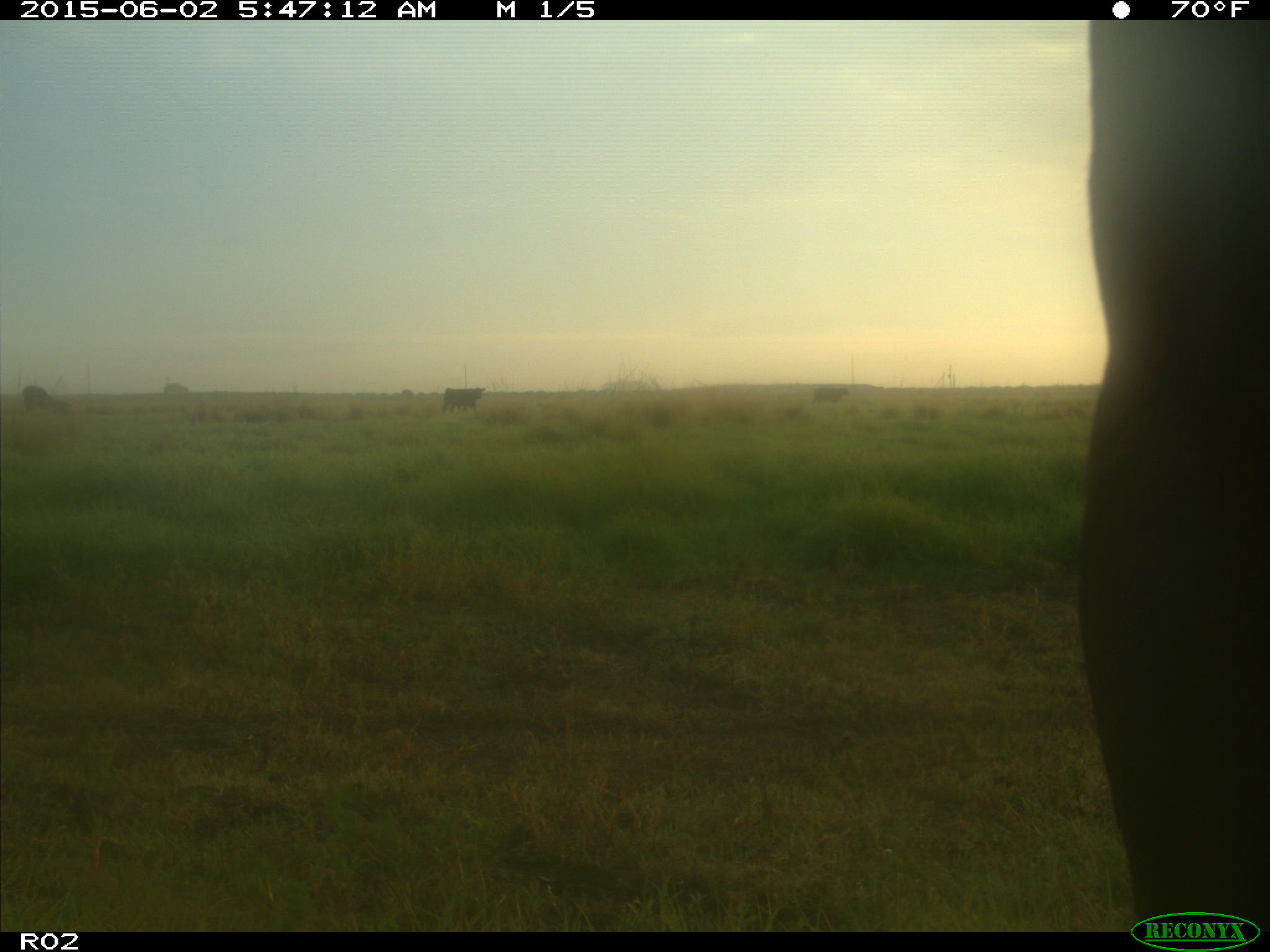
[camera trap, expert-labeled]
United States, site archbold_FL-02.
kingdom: Animalia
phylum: Chordata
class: Mammalia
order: Artiodactyla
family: Bovidae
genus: Bos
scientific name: Bos taurus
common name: domestic cow